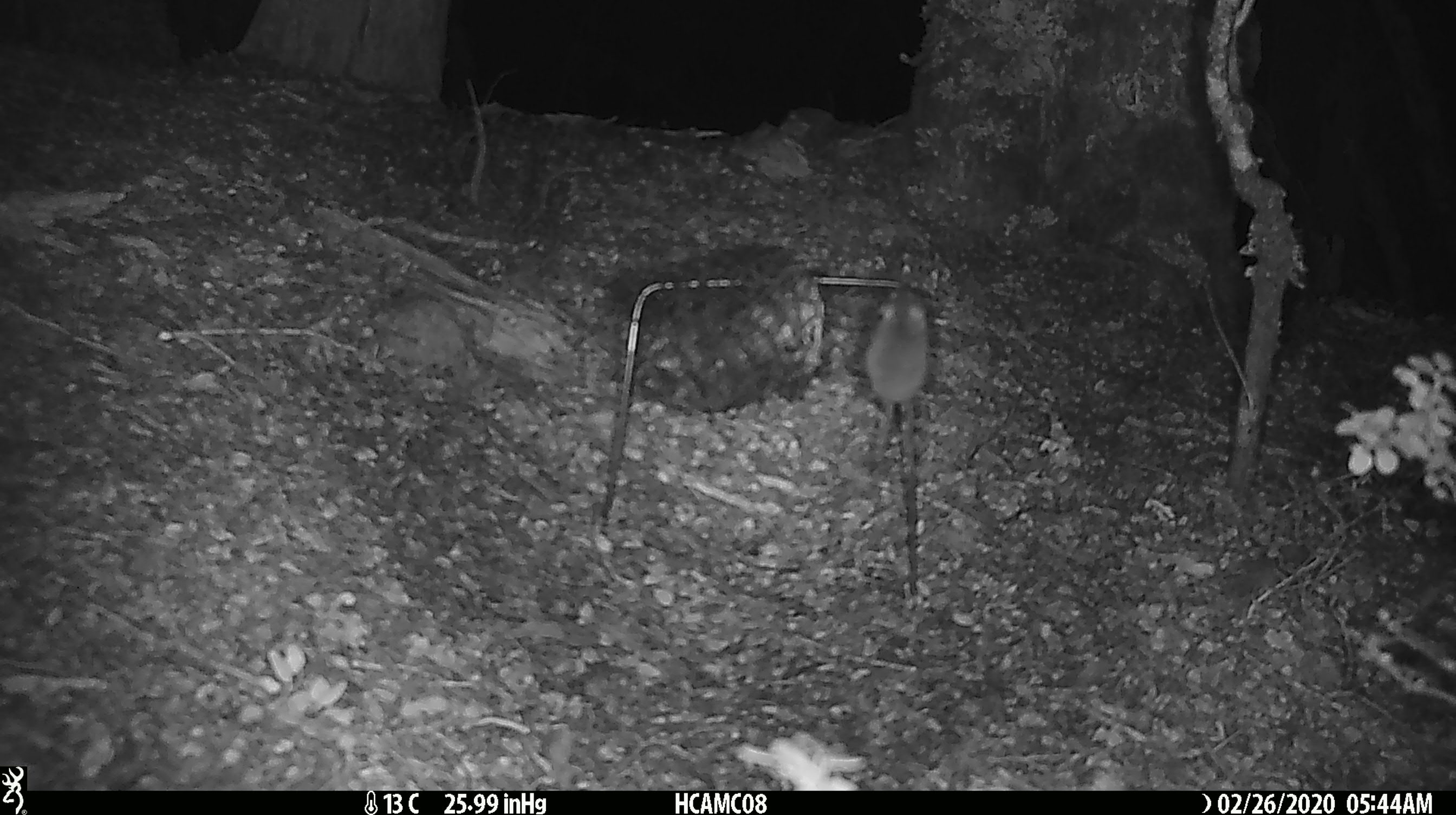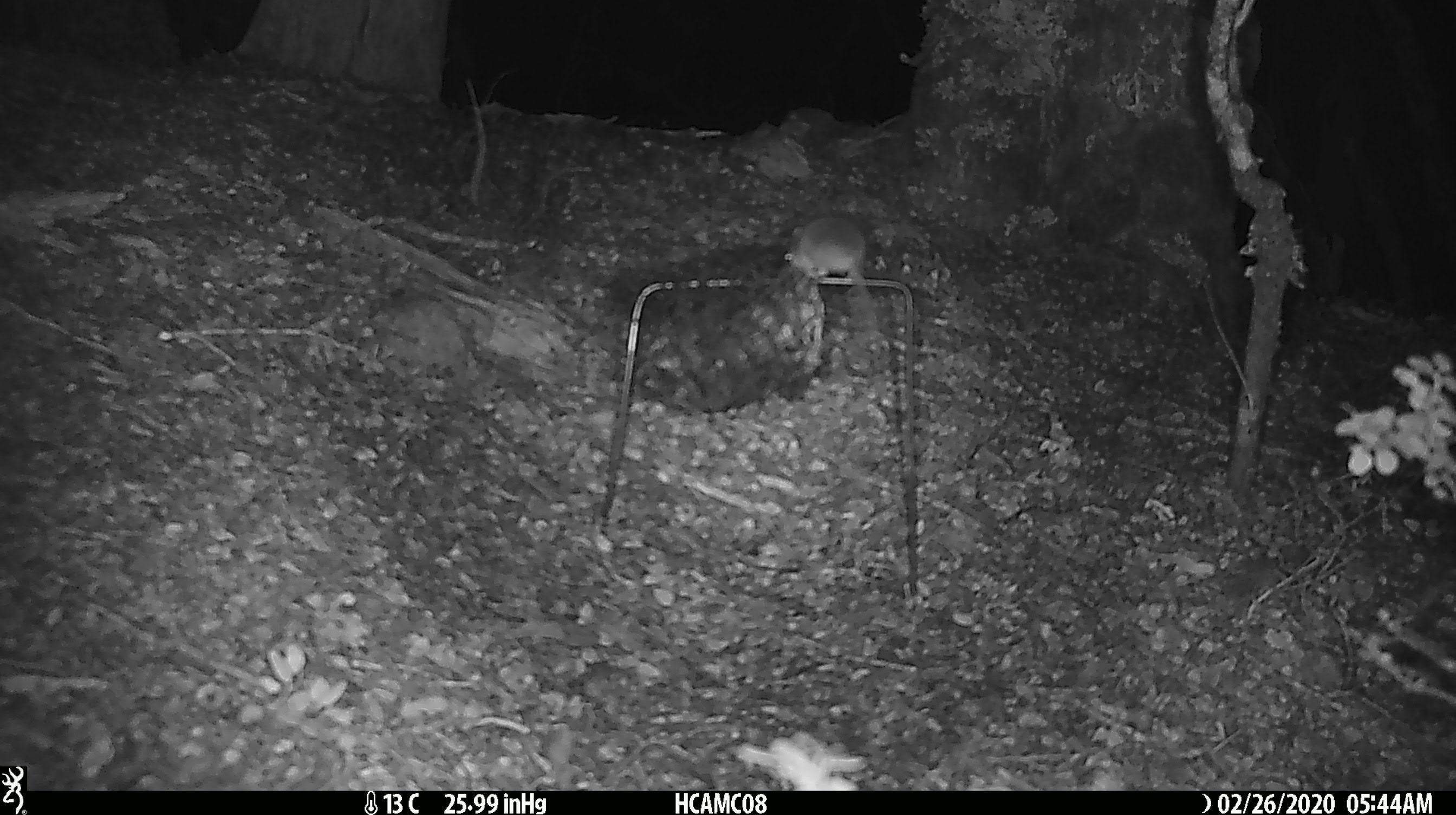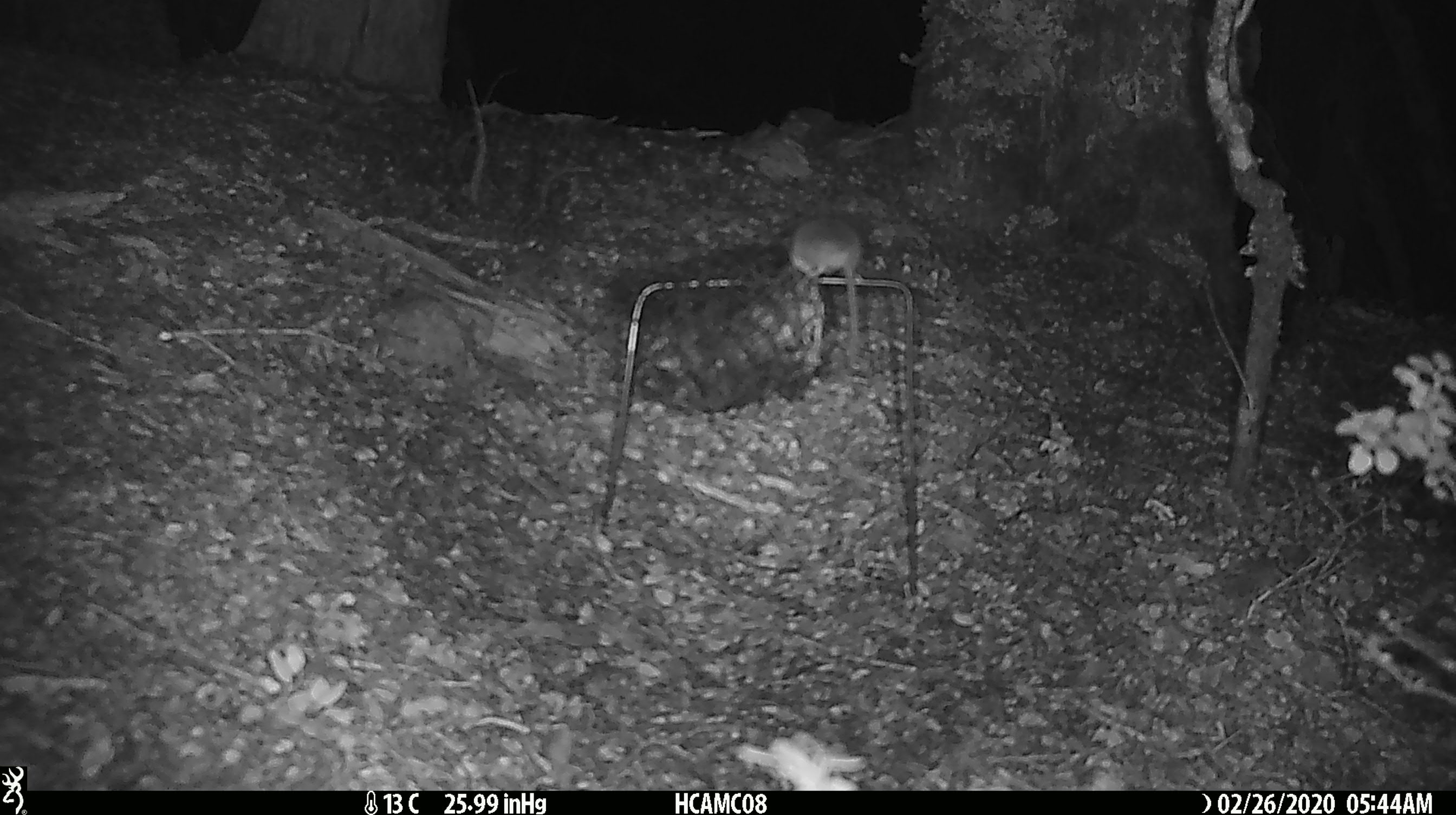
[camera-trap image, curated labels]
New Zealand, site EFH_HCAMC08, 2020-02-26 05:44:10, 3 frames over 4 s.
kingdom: Animalia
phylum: Chordata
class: Mammalia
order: Rodentia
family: Muridae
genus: Mus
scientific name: Mus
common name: mouse